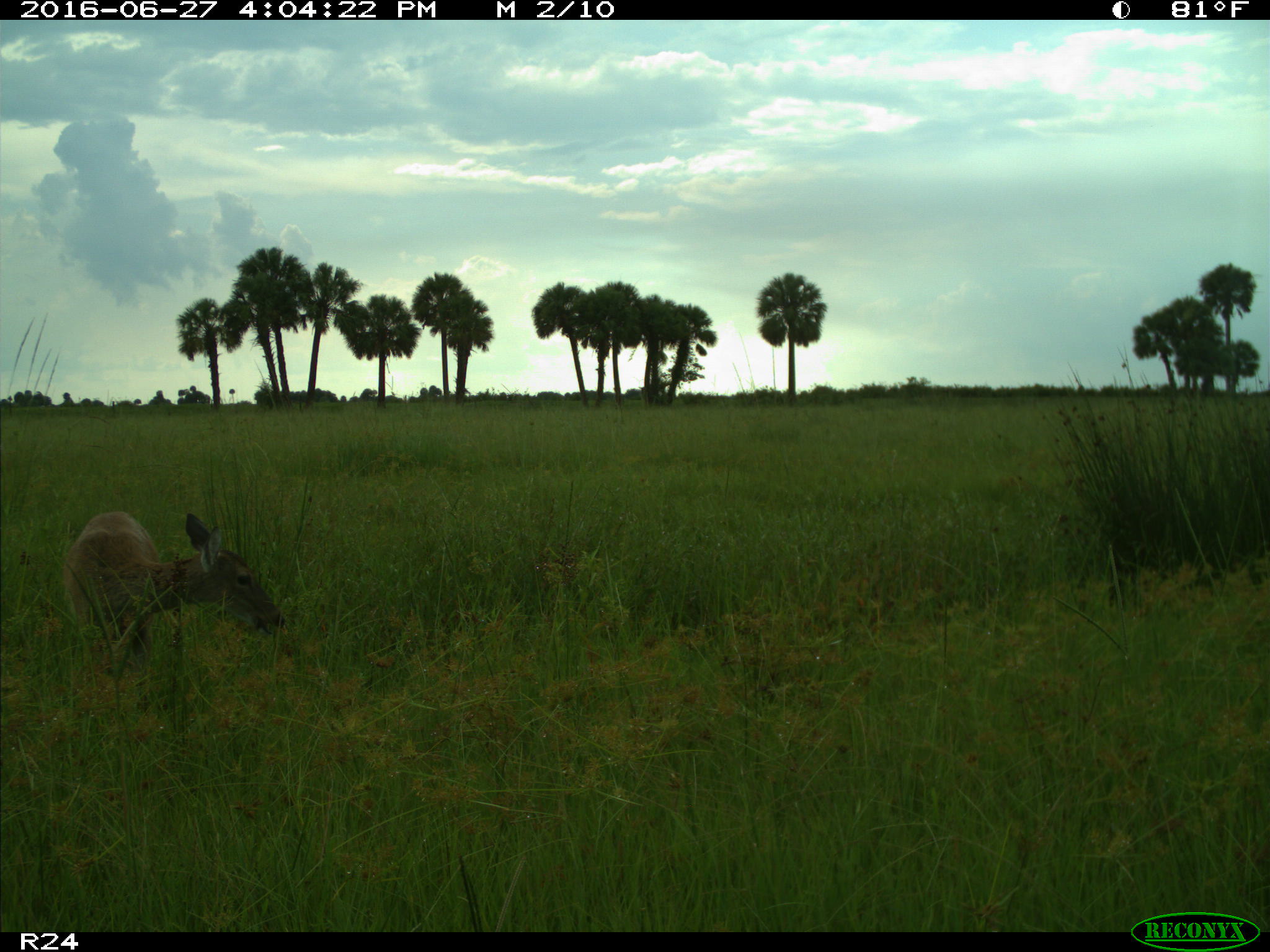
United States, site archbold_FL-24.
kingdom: Animalia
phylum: Chordata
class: Mammalia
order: Artiodactyla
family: Cervidae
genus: Odocoileus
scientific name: Odocoileus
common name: deer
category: unidentified deer